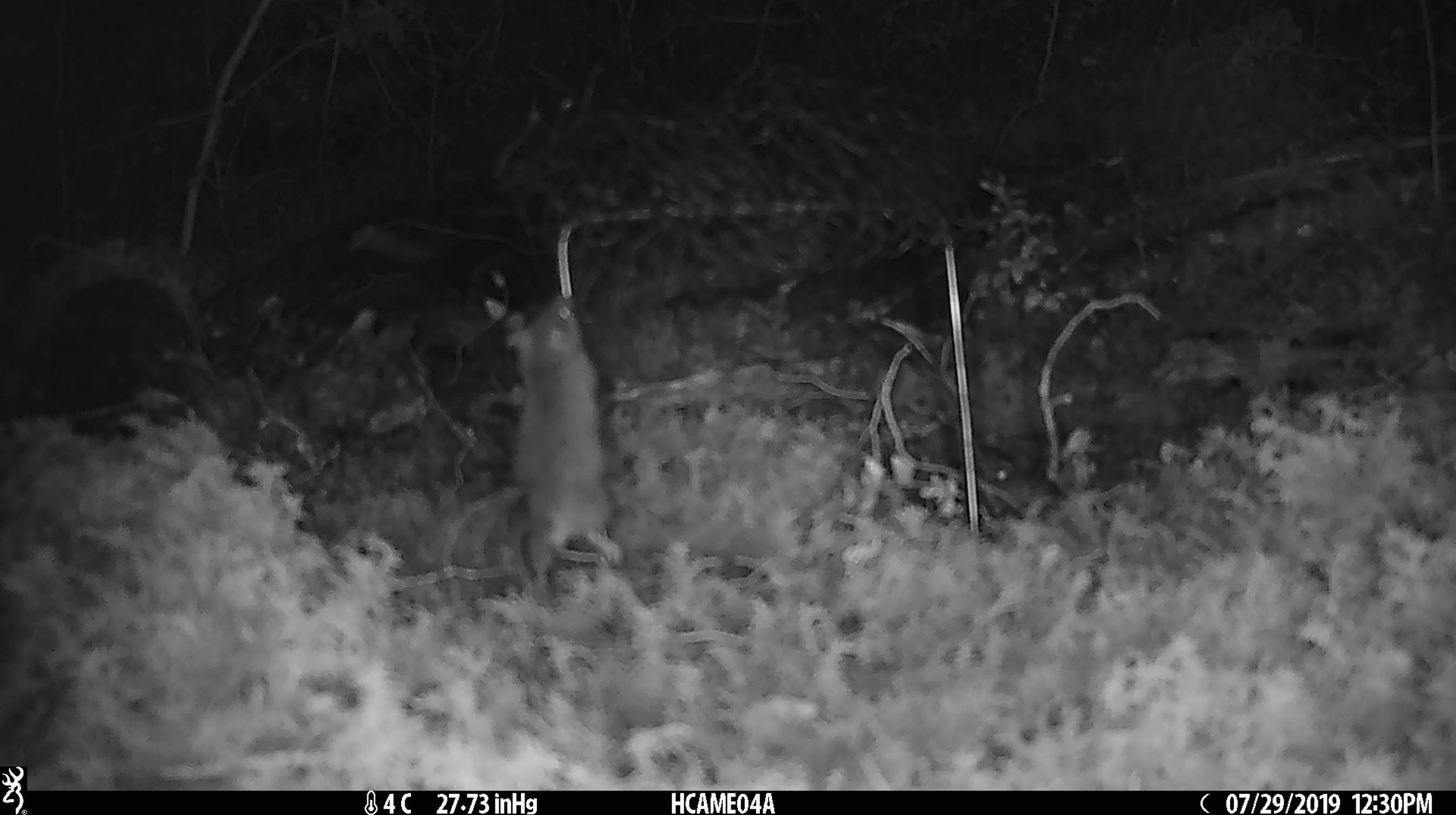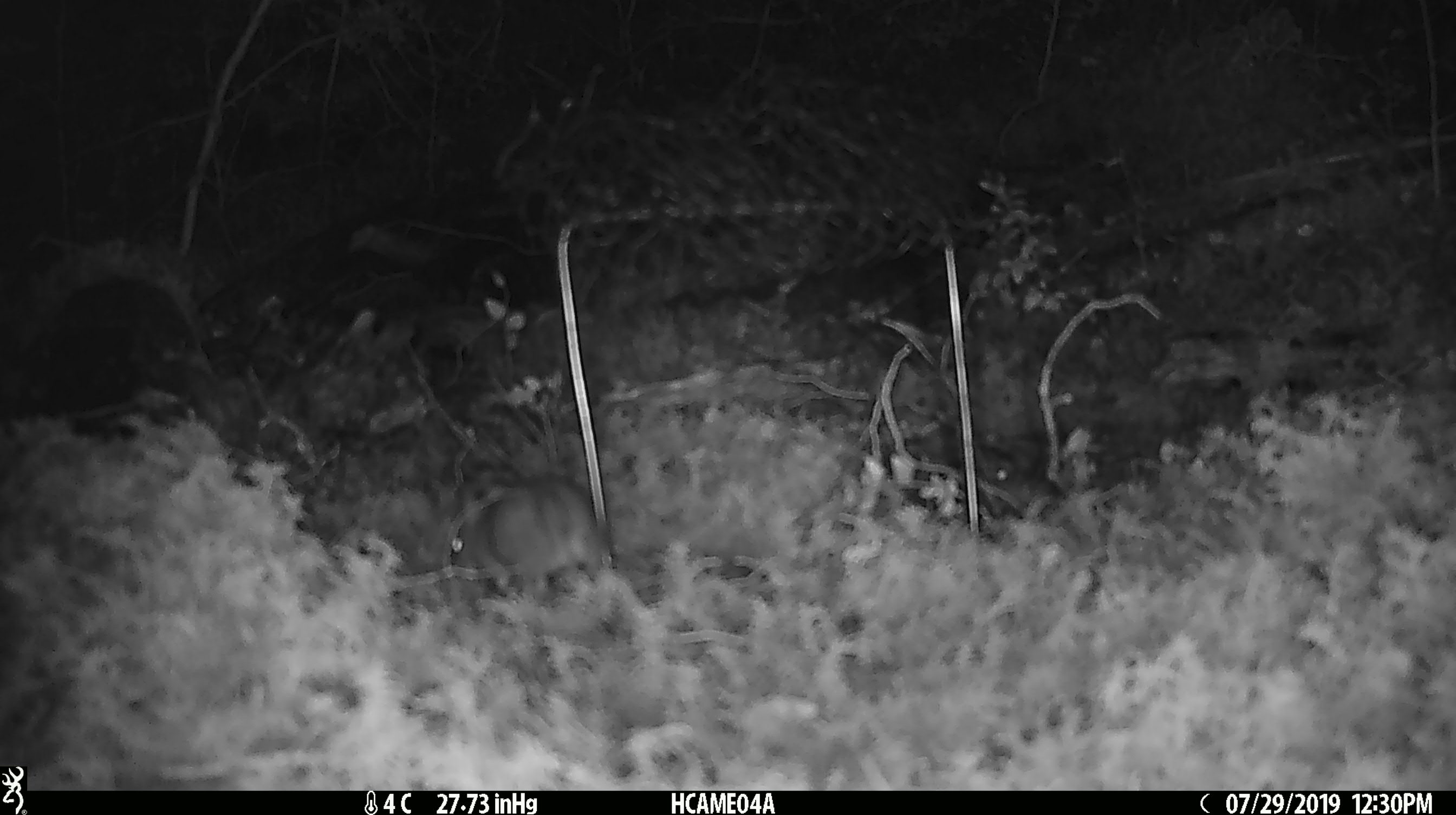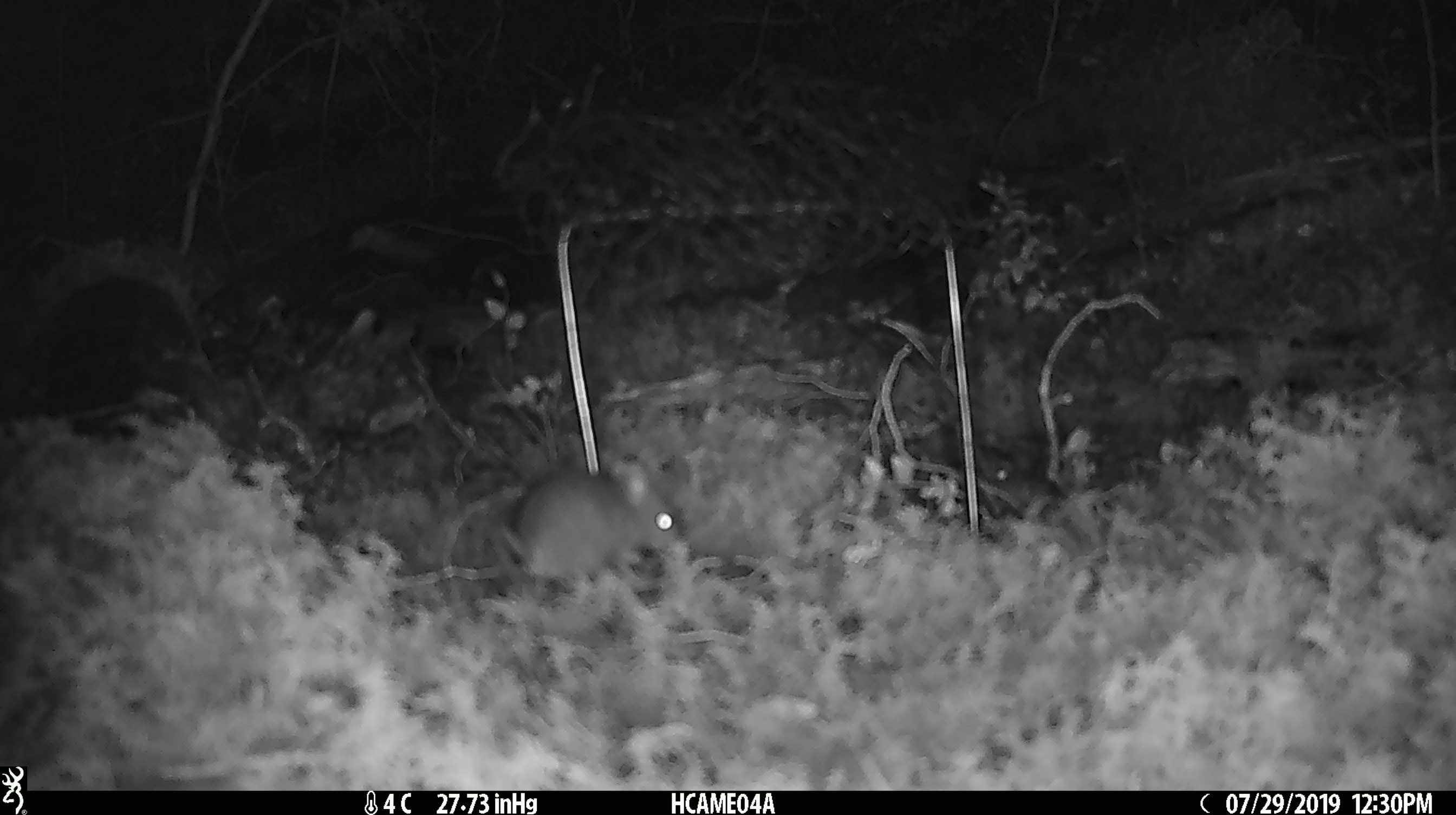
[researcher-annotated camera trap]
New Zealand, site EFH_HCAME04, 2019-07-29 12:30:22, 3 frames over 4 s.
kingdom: Animalia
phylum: Chordata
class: Mammalia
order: Rodentia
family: Muridae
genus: Mus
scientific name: Mus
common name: mouse